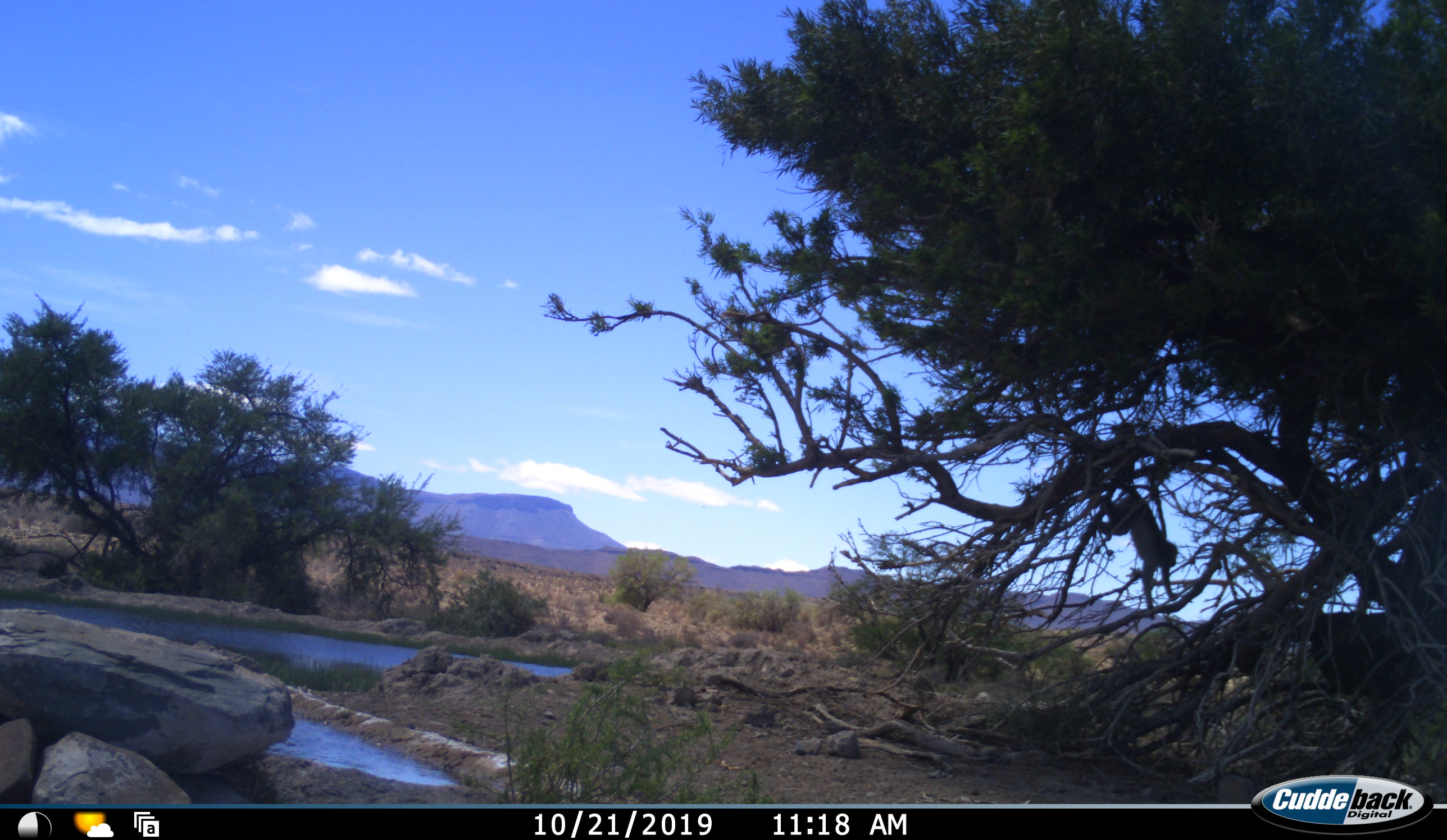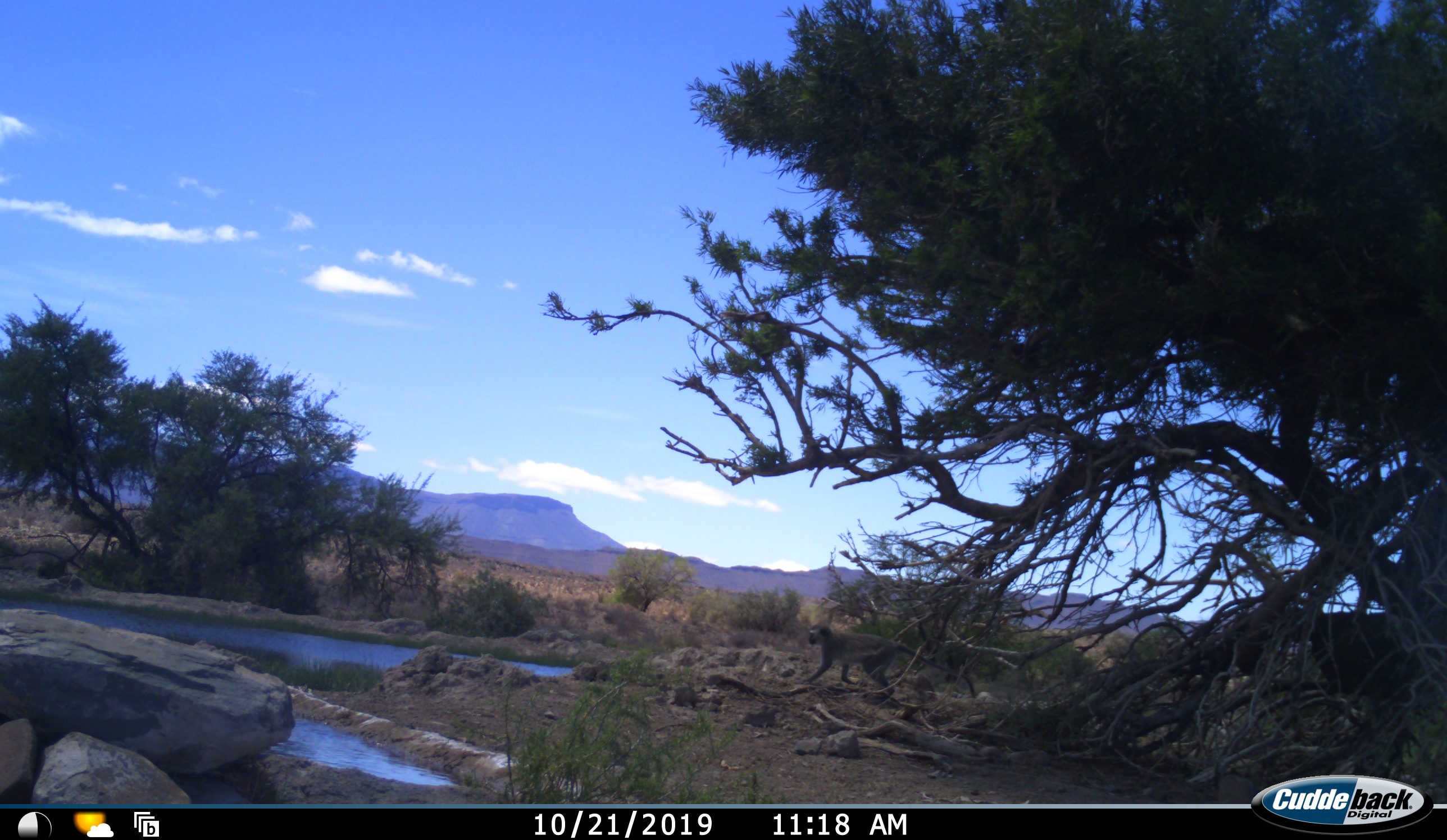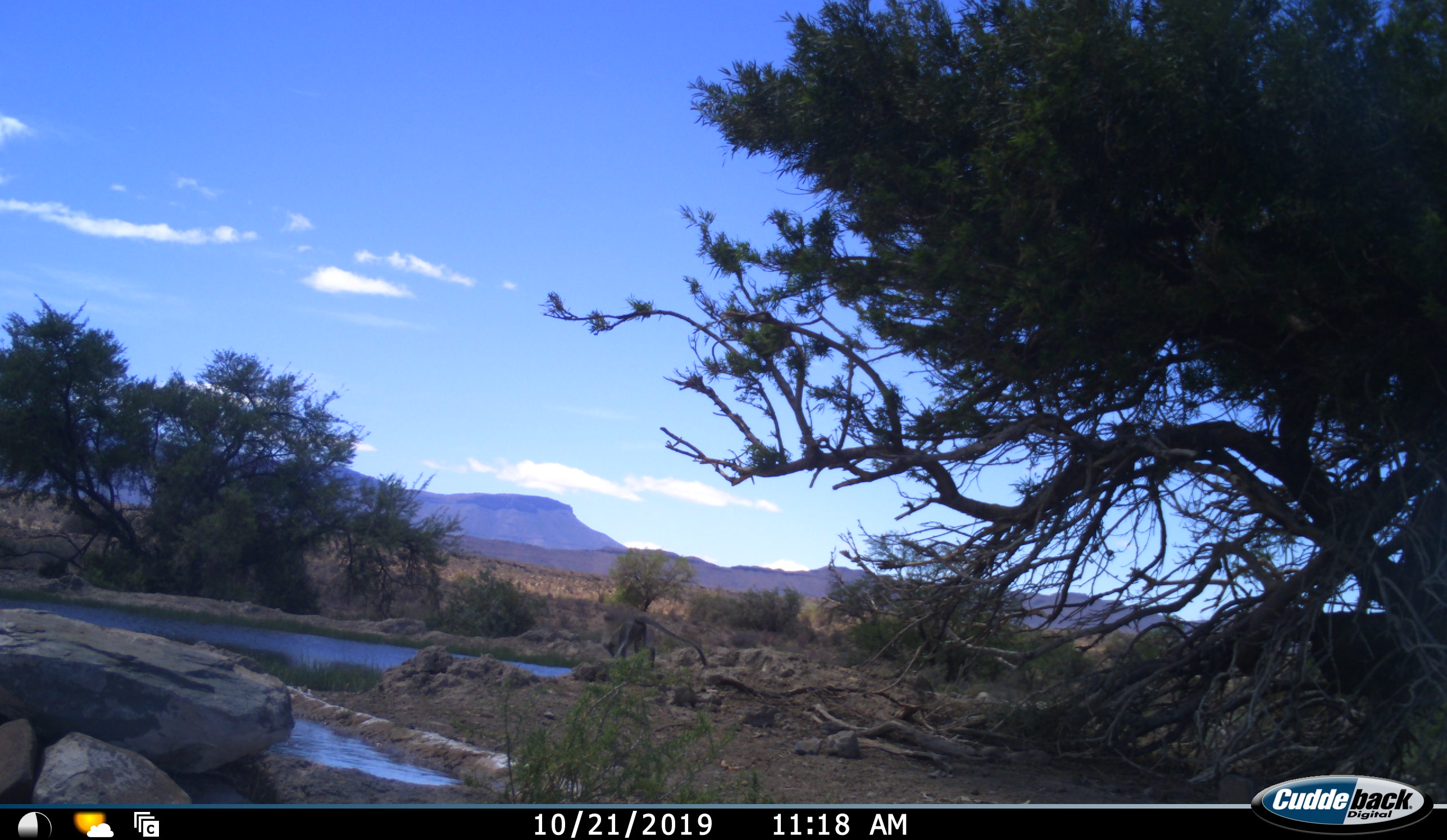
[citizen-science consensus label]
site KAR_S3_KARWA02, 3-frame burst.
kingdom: Animalia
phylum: Chordata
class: Mammalia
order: Primates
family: Cercopithecidae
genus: Chlorocebus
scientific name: Chlorocebus pygerythrus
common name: vervet monkey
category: monkeyvervet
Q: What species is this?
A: Monkeyvervet (vervet monkey) (Chlorocebus pygerythrus).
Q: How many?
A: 1.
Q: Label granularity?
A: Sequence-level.